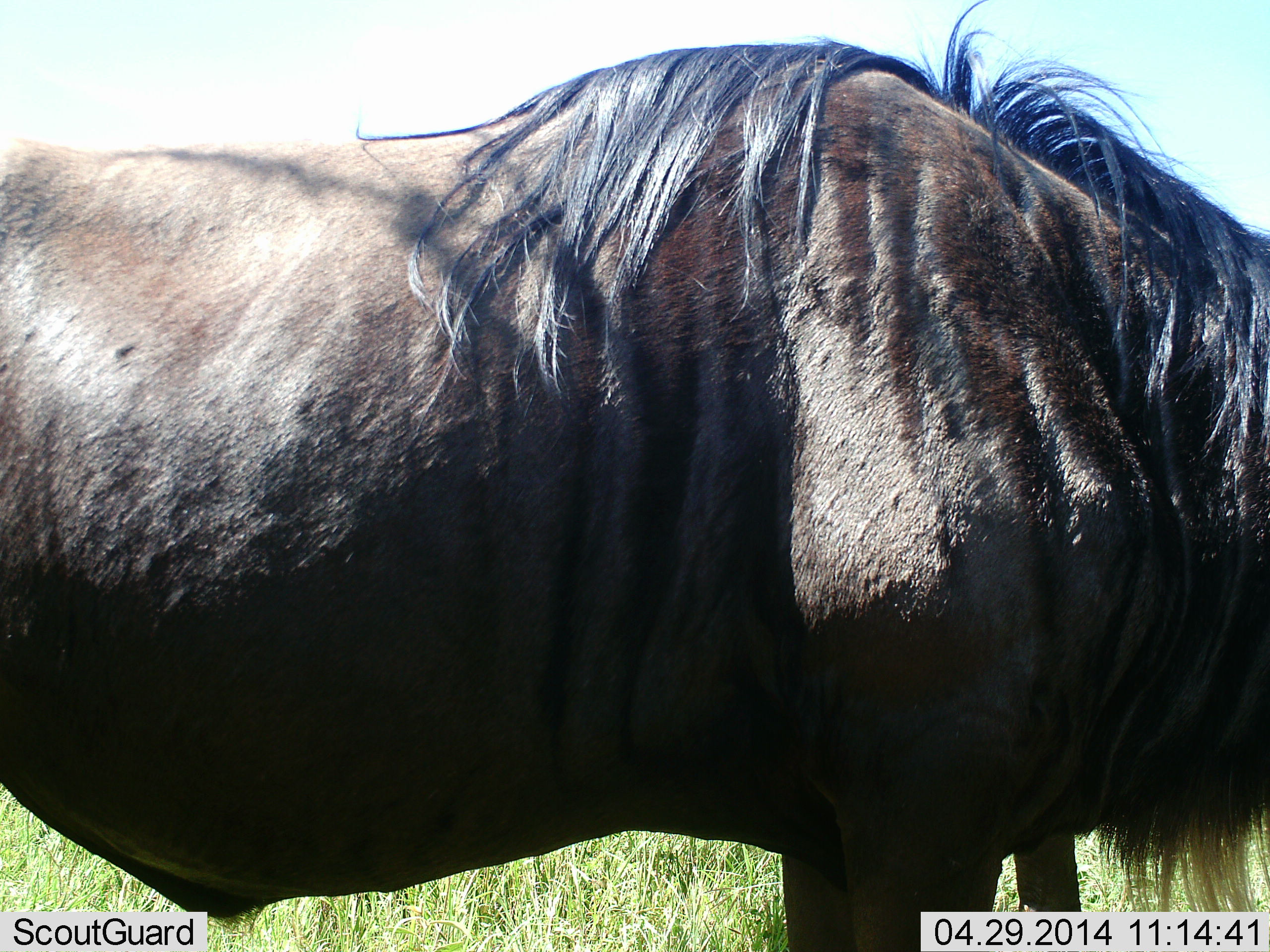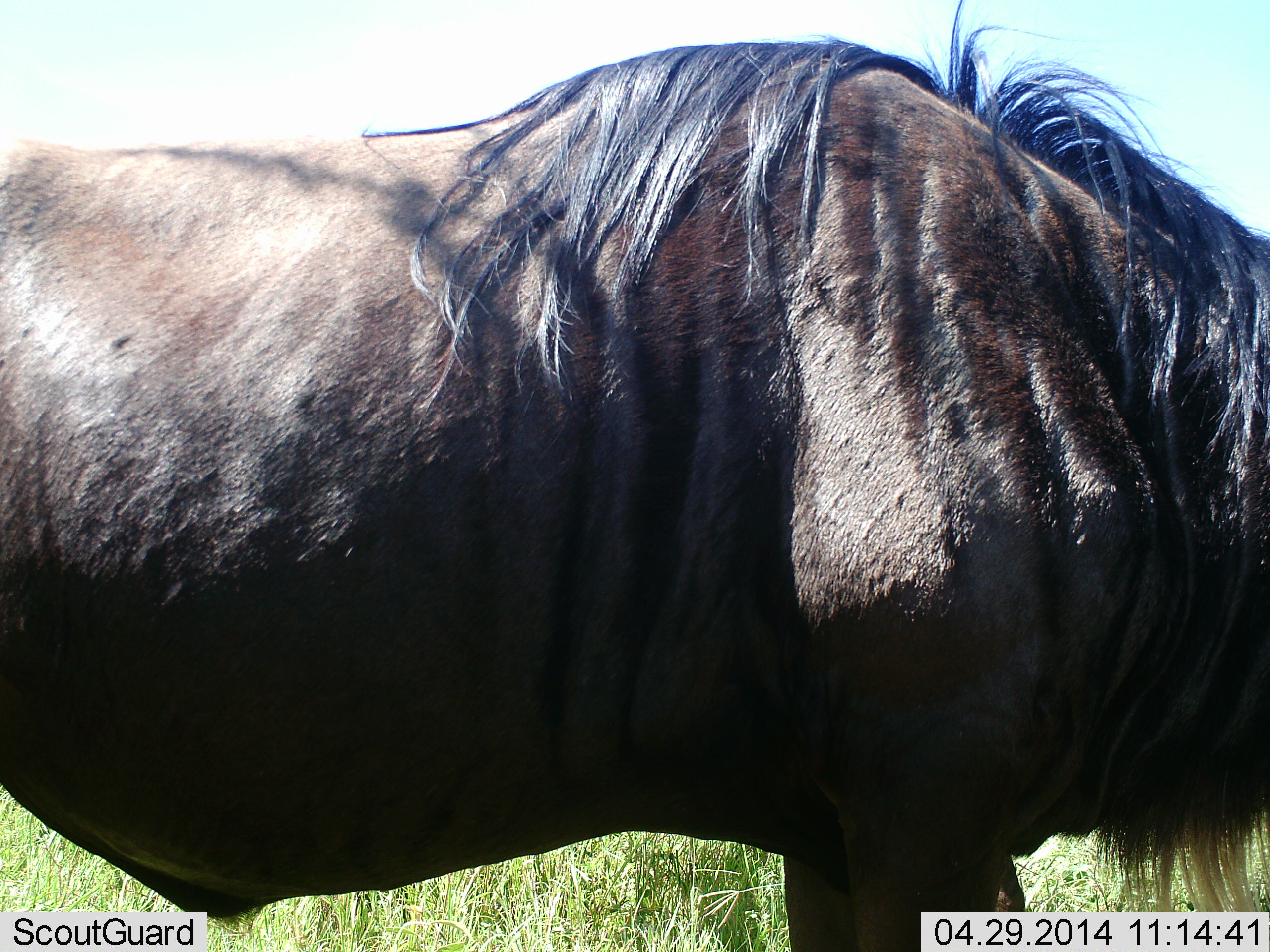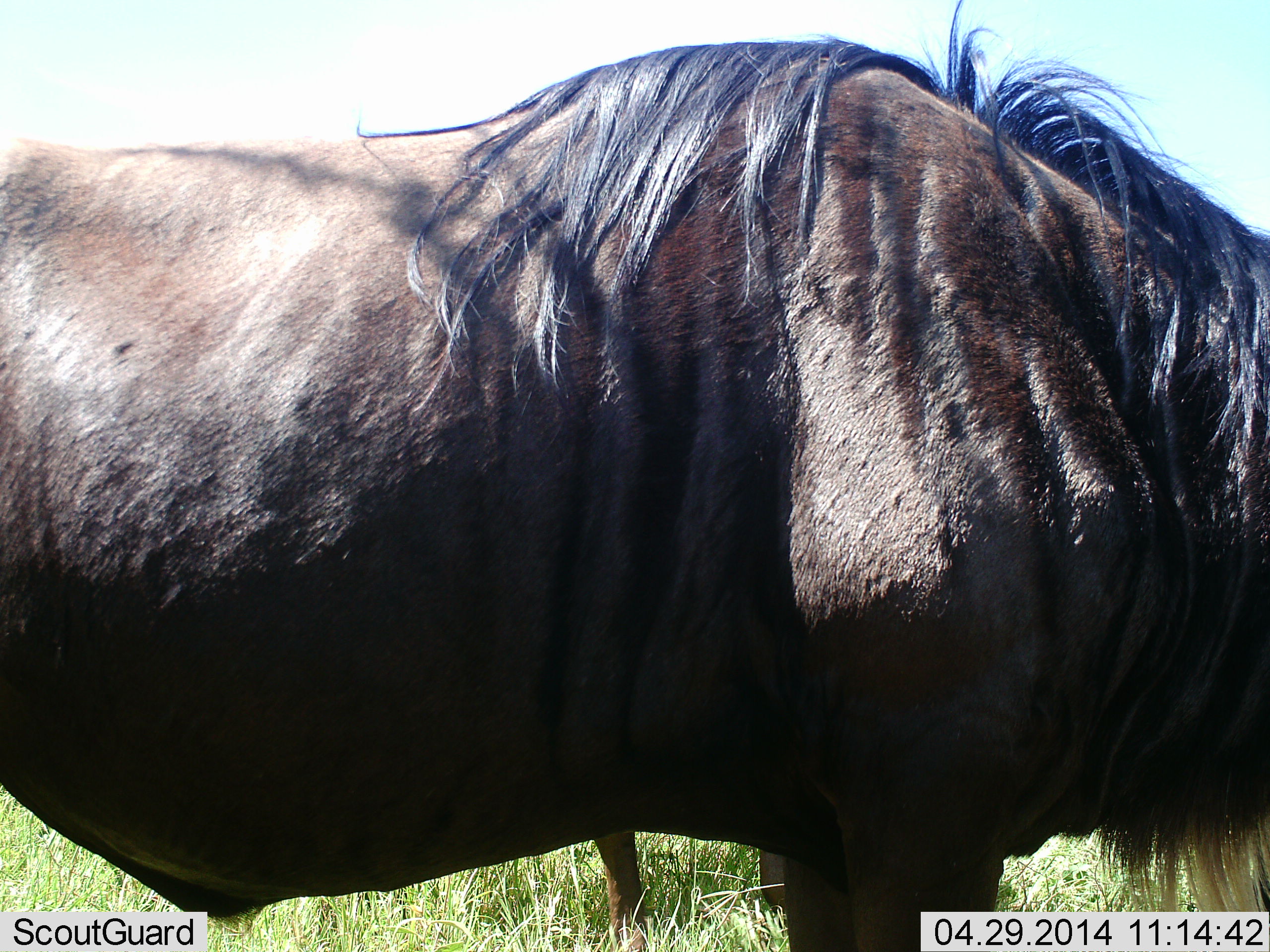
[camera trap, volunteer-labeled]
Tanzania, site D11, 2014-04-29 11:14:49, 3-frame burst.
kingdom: Animalia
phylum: Chordata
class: Mammalia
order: Artiodactyla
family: Bovidae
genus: Connochaetes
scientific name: Connochaetes taurinus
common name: blue wildebeest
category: wildebeest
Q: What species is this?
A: Wildebeest (blue wildebeest) (Connochaetes taurinus).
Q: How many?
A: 2.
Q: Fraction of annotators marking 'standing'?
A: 100%.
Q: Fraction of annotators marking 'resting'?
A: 0%.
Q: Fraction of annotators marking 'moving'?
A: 20%.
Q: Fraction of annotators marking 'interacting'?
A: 0%.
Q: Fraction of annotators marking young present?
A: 10%.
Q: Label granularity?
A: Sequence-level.